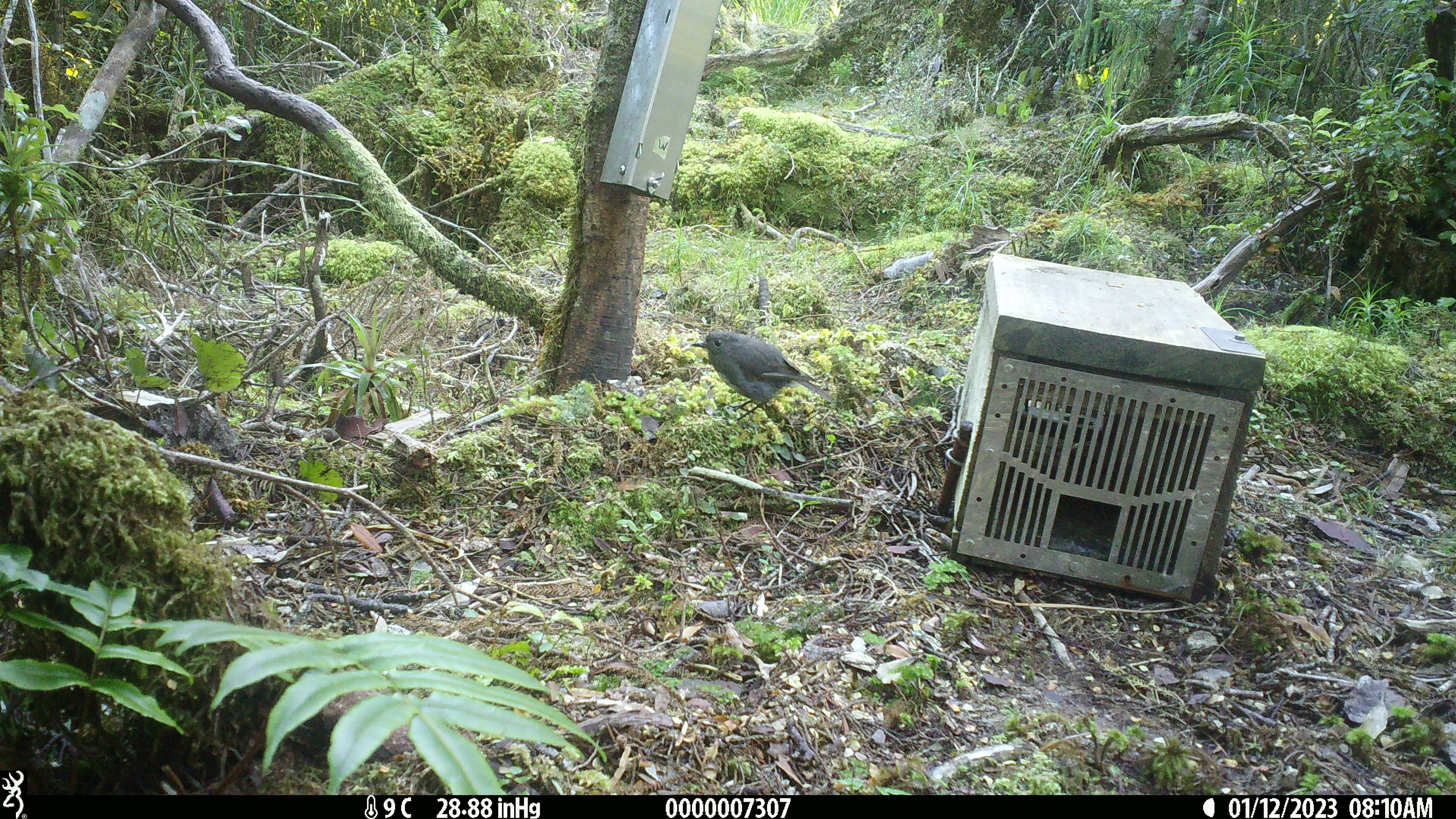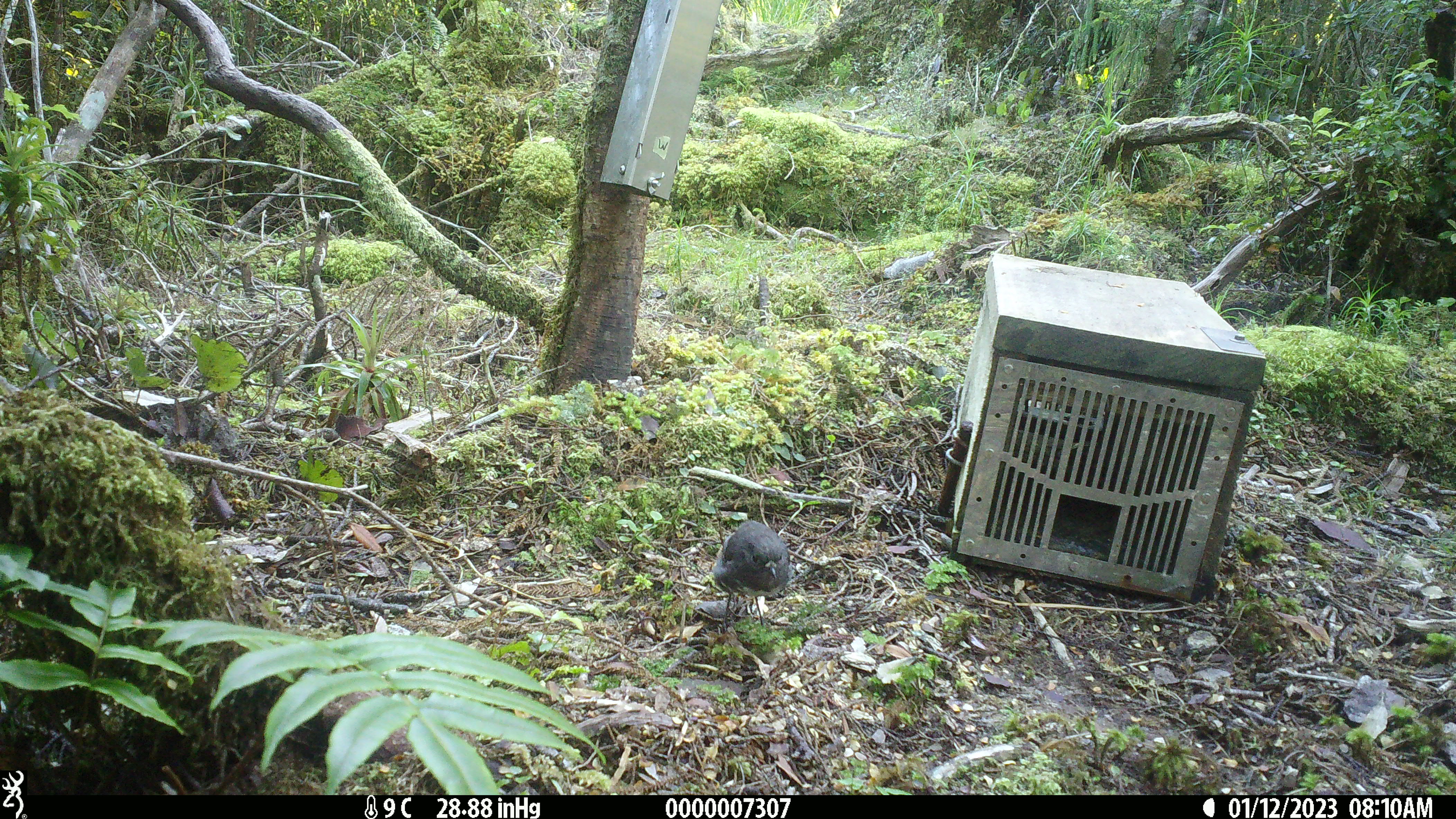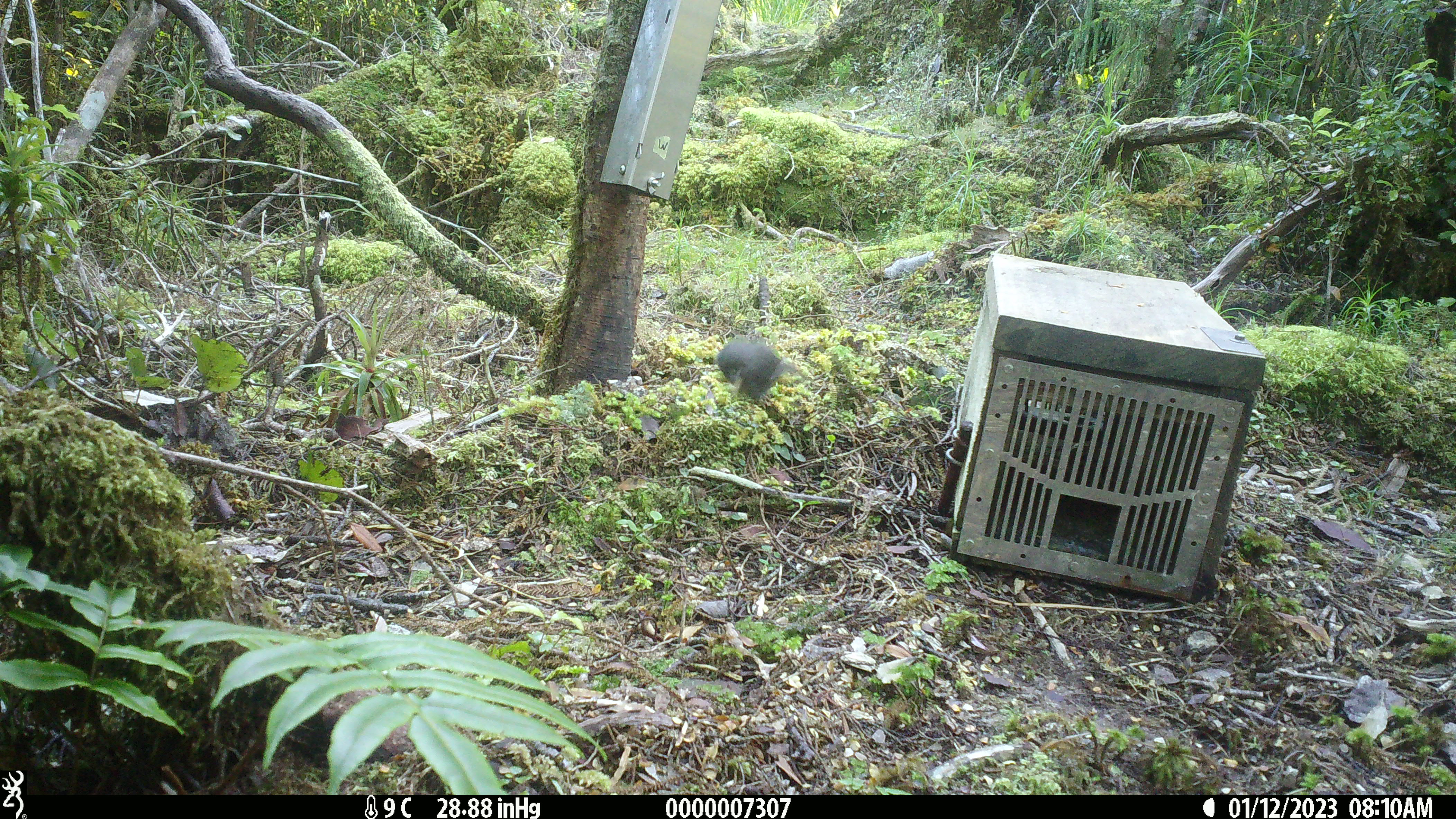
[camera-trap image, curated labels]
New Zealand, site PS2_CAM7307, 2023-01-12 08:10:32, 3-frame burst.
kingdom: Animalia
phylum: Chordata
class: Aves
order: Passeriformes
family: Petroicidae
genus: Petroica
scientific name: Petroica australis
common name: new zealand robin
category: robin